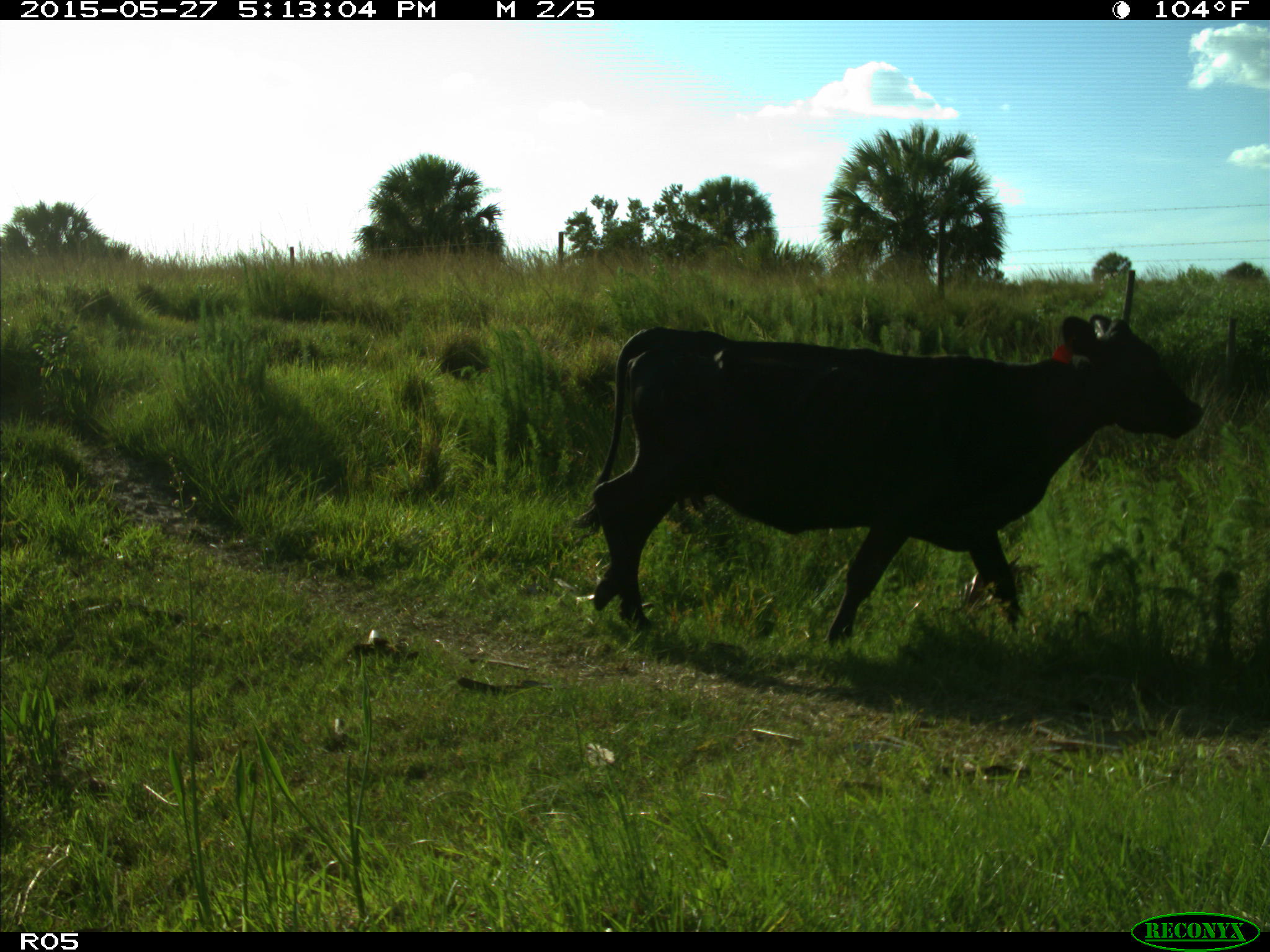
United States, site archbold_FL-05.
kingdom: Animalia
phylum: Chordata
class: Mammalia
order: Artiodactyla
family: Bovidae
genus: Bos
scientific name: Bos taurus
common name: domestic cow